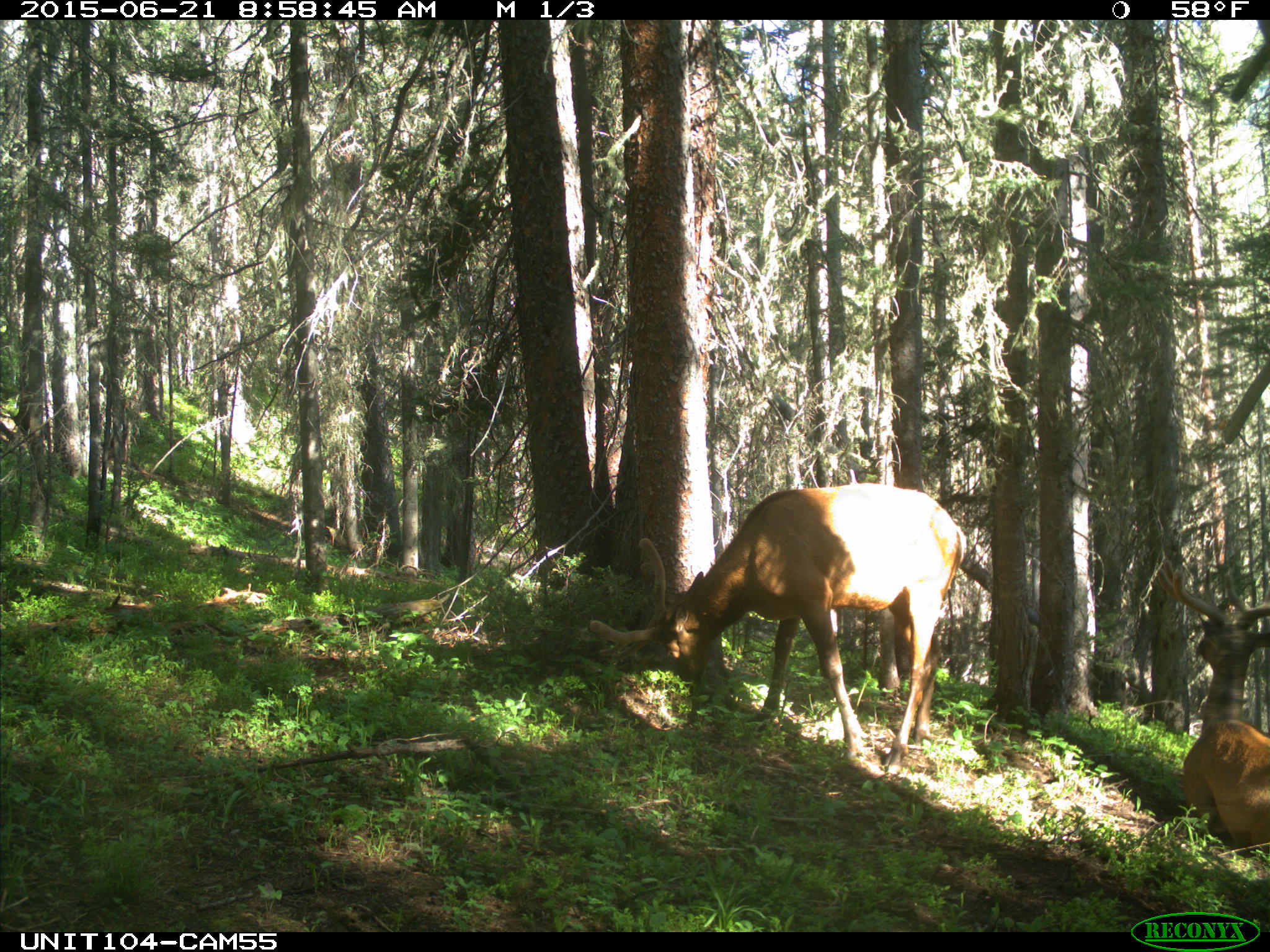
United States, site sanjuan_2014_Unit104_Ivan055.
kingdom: Animalia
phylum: Chordata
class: Mammalia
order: Artiodactyla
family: Cervidae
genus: Cervus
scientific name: Cervus elaphus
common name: red deer